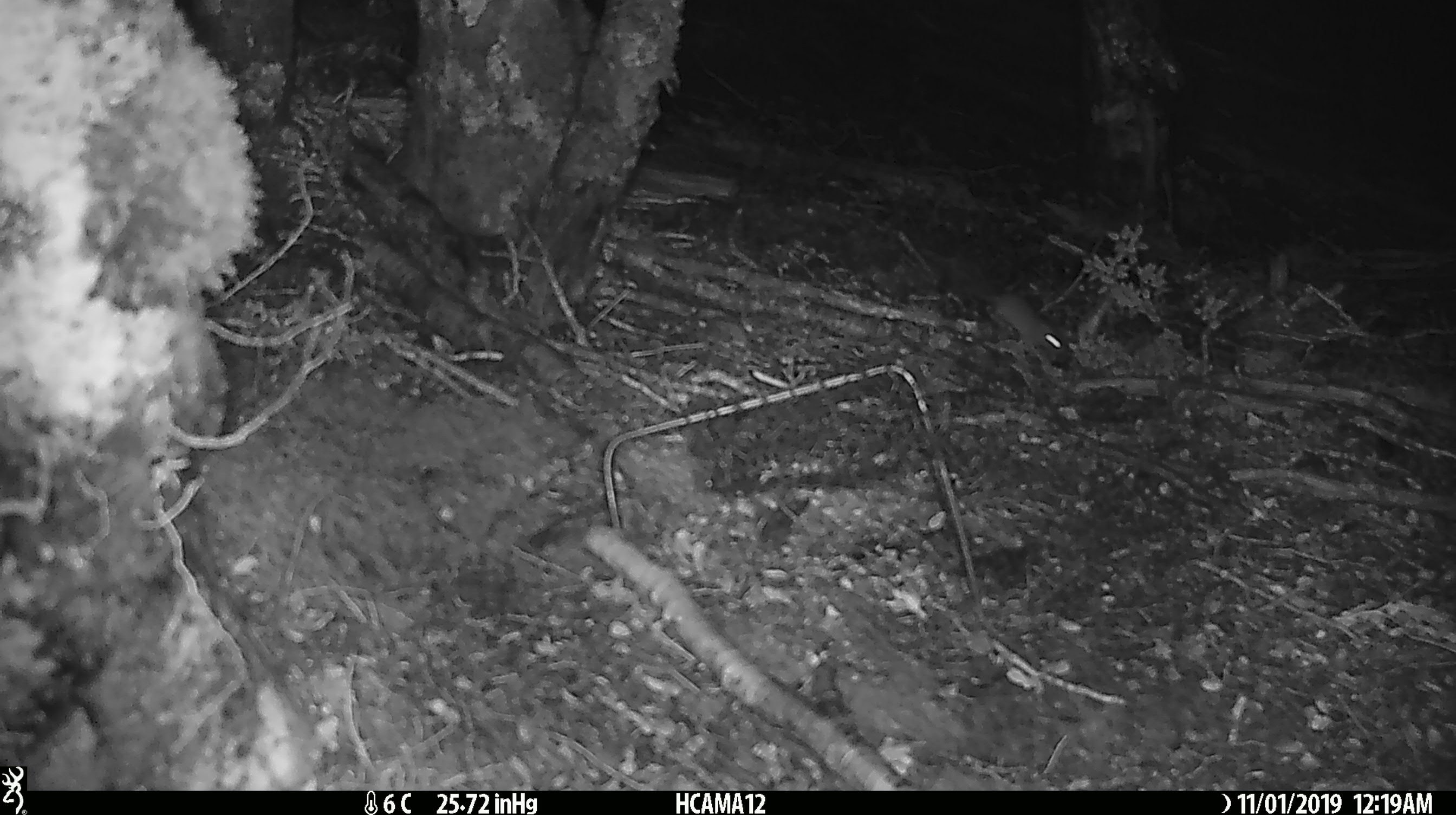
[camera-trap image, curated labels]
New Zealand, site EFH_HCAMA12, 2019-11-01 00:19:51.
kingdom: Animalia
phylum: Chordata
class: Mammalia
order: Rodentia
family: Muridae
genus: Mus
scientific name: Mus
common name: mouse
Mouse (Mus).